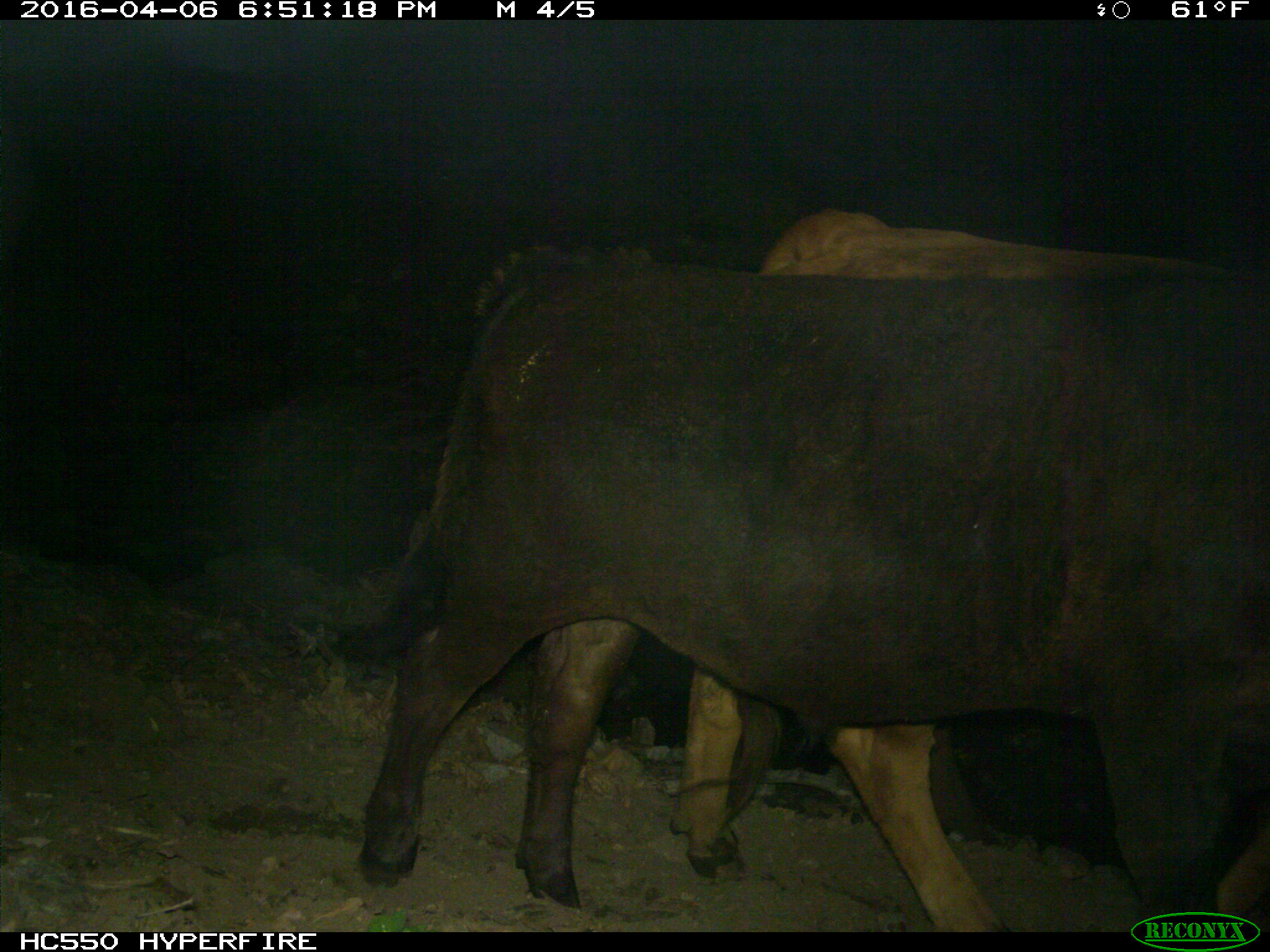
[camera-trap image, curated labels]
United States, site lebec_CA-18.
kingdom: Animalia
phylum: Chordata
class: Mammalia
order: Artiodactyla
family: Bovidae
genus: Bos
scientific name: Bos taurus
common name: domestic cow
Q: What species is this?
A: Bos taurus (domestic cow).